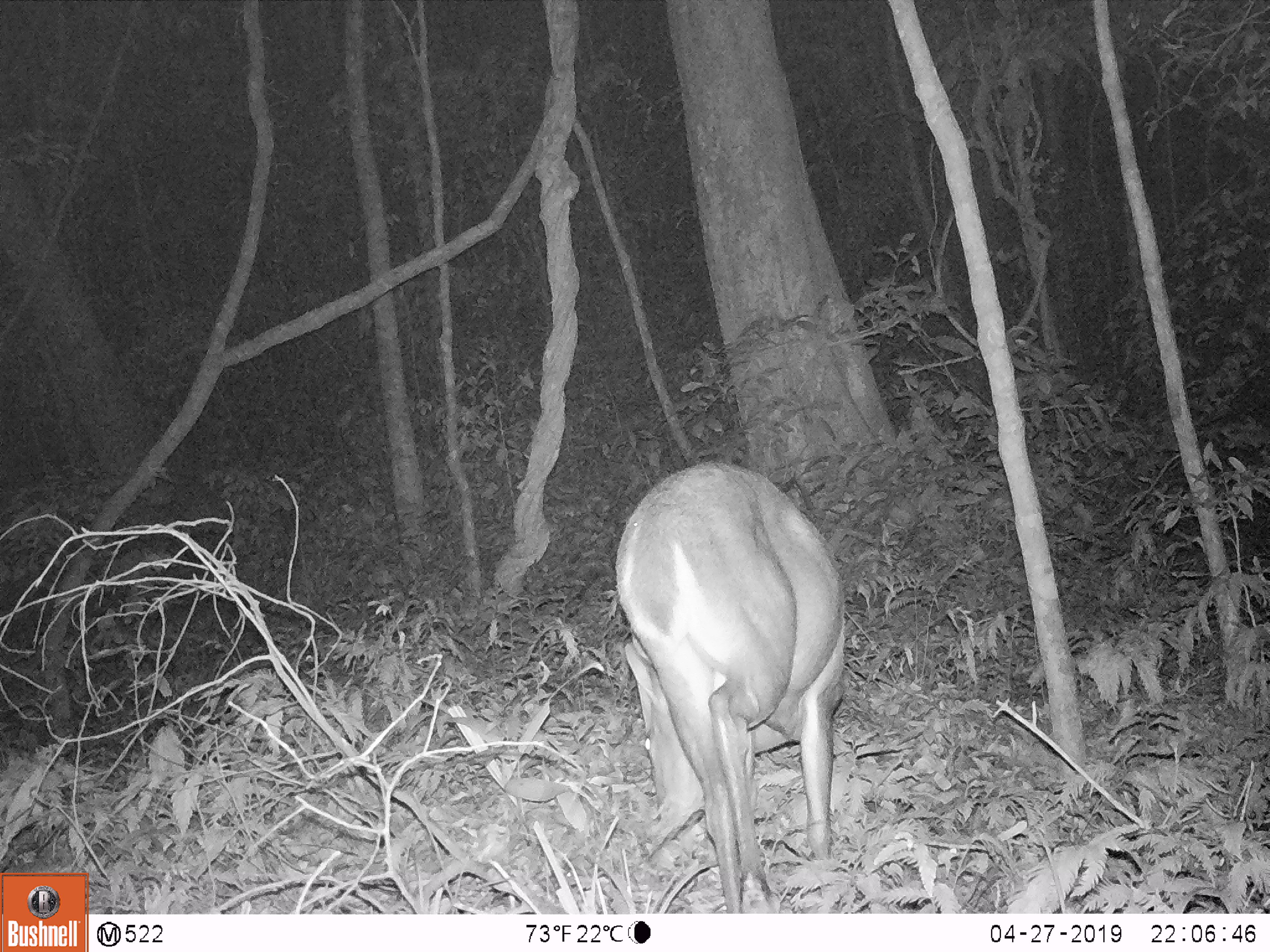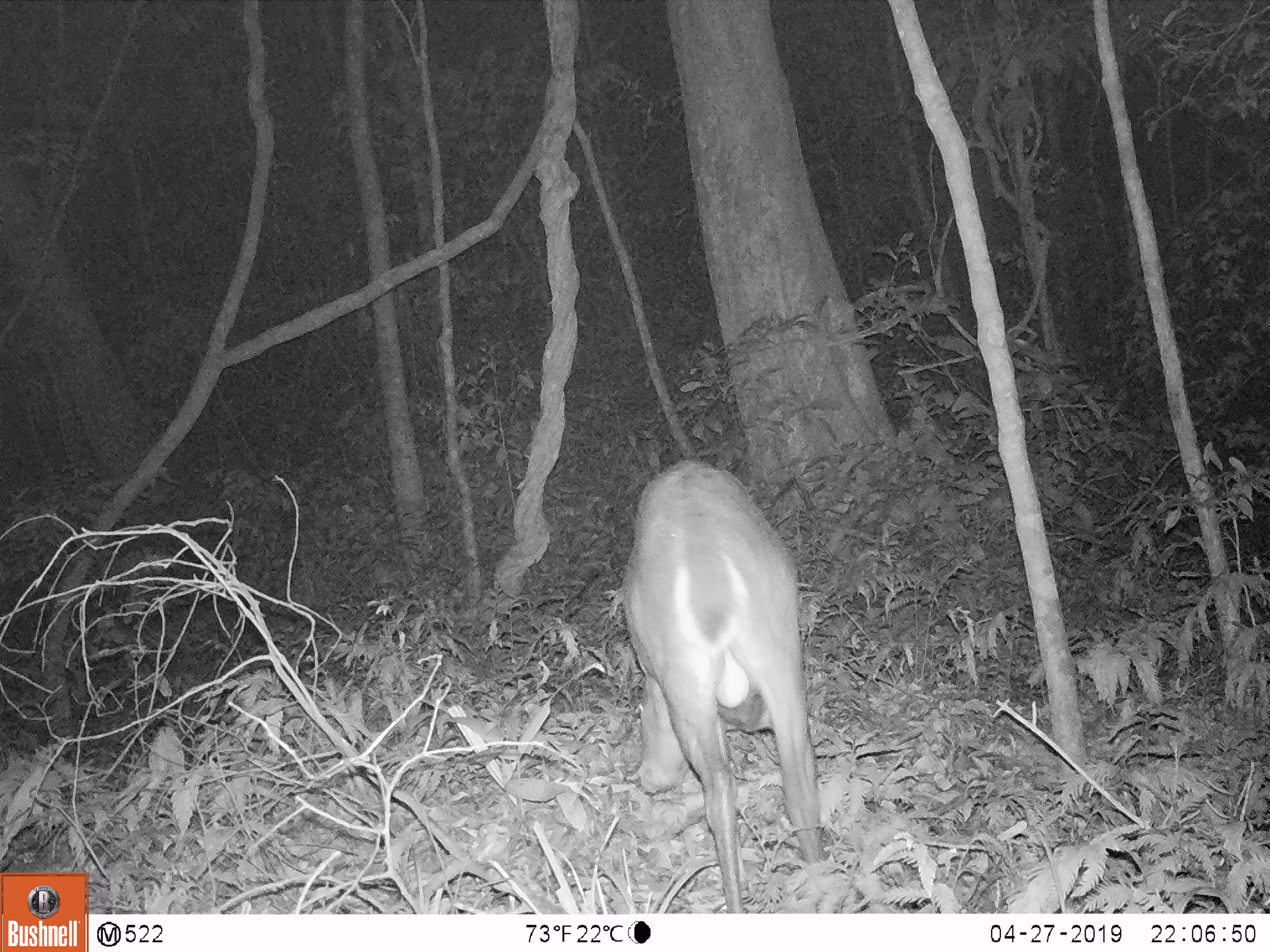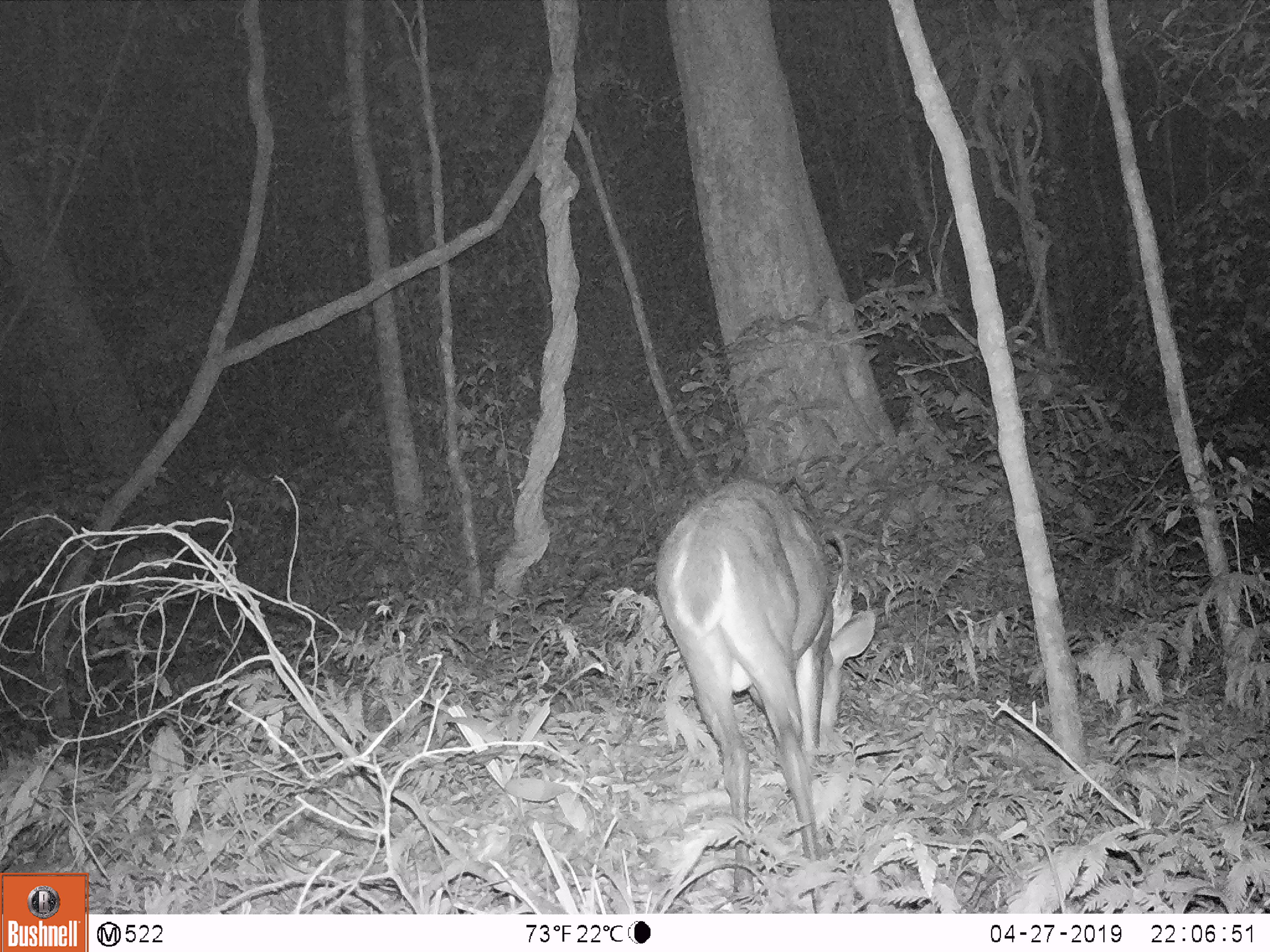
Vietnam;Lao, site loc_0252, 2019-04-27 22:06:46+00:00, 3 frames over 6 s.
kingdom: Animalia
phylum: Chordata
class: Mammalia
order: Artiodactyla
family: Cervidae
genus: Muntiacus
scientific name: Muntiacus vuquangensis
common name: large-antlered muntjac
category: large antlered muntjac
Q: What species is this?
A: Large antlered muntjac (large-antlered muntjac) (Muntiacus vuquangensis).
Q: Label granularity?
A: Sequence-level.